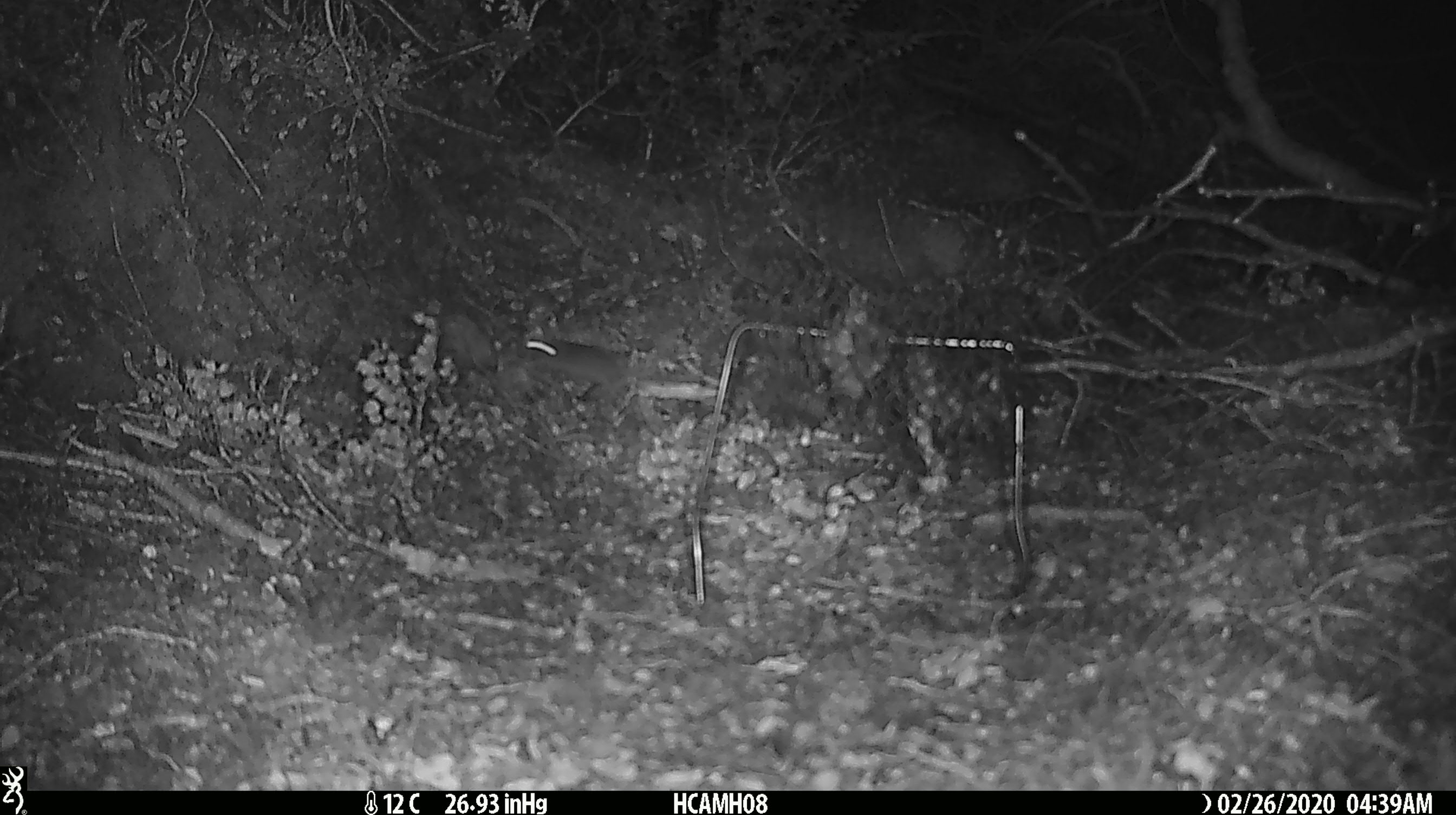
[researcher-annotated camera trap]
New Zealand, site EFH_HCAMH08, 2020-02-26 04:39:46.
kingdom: Animalia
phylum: Chordata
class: Mammalia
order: Rodentia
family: Muridae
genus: Mus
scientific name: Mus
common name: mouse